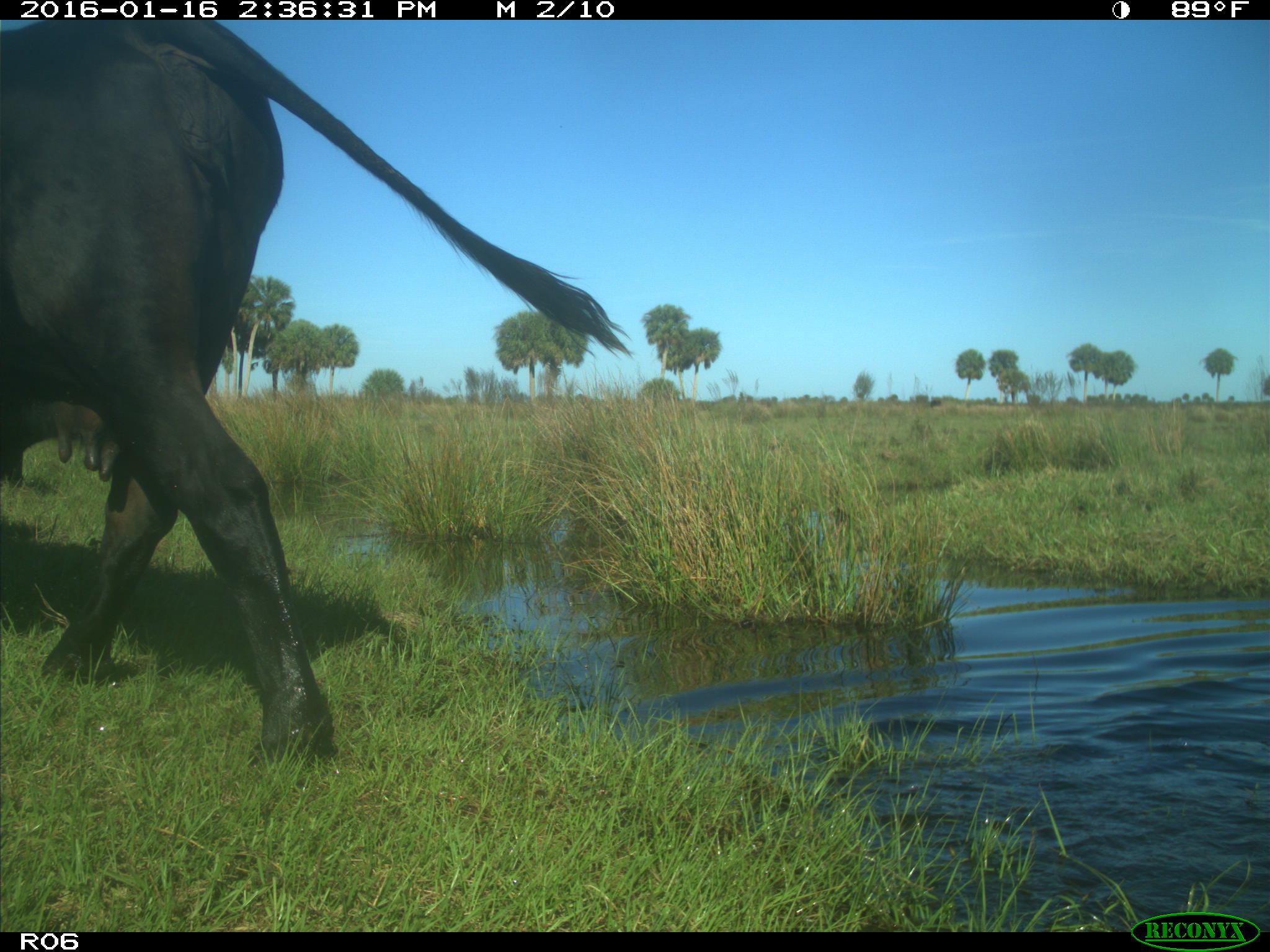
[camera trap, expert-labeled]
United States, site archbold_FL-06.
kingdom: Animalia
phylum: Chordata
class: Mammalia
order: Artiodactyla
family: Bovidae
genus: Bos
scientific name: Bos taurus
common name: domestic cow